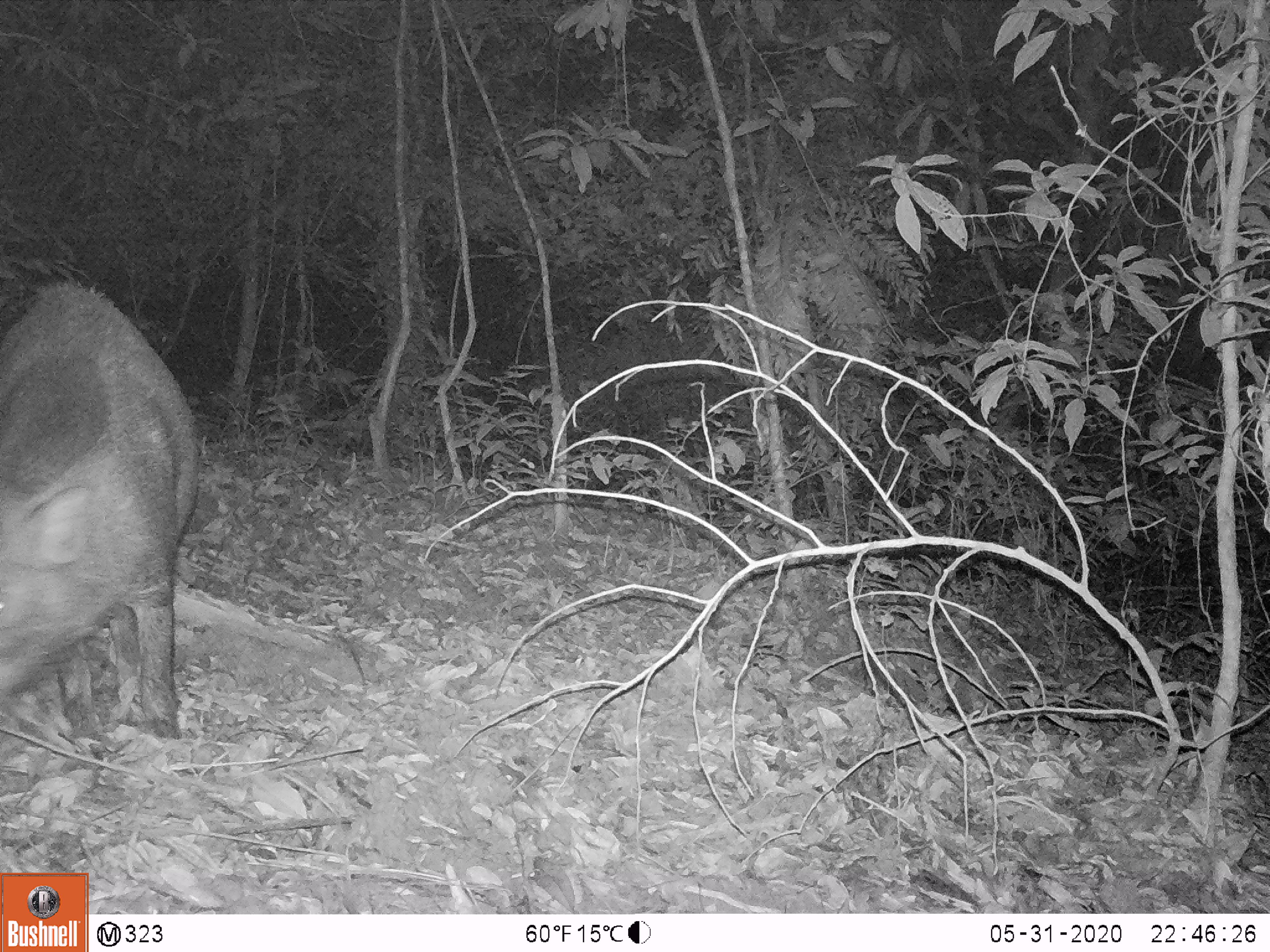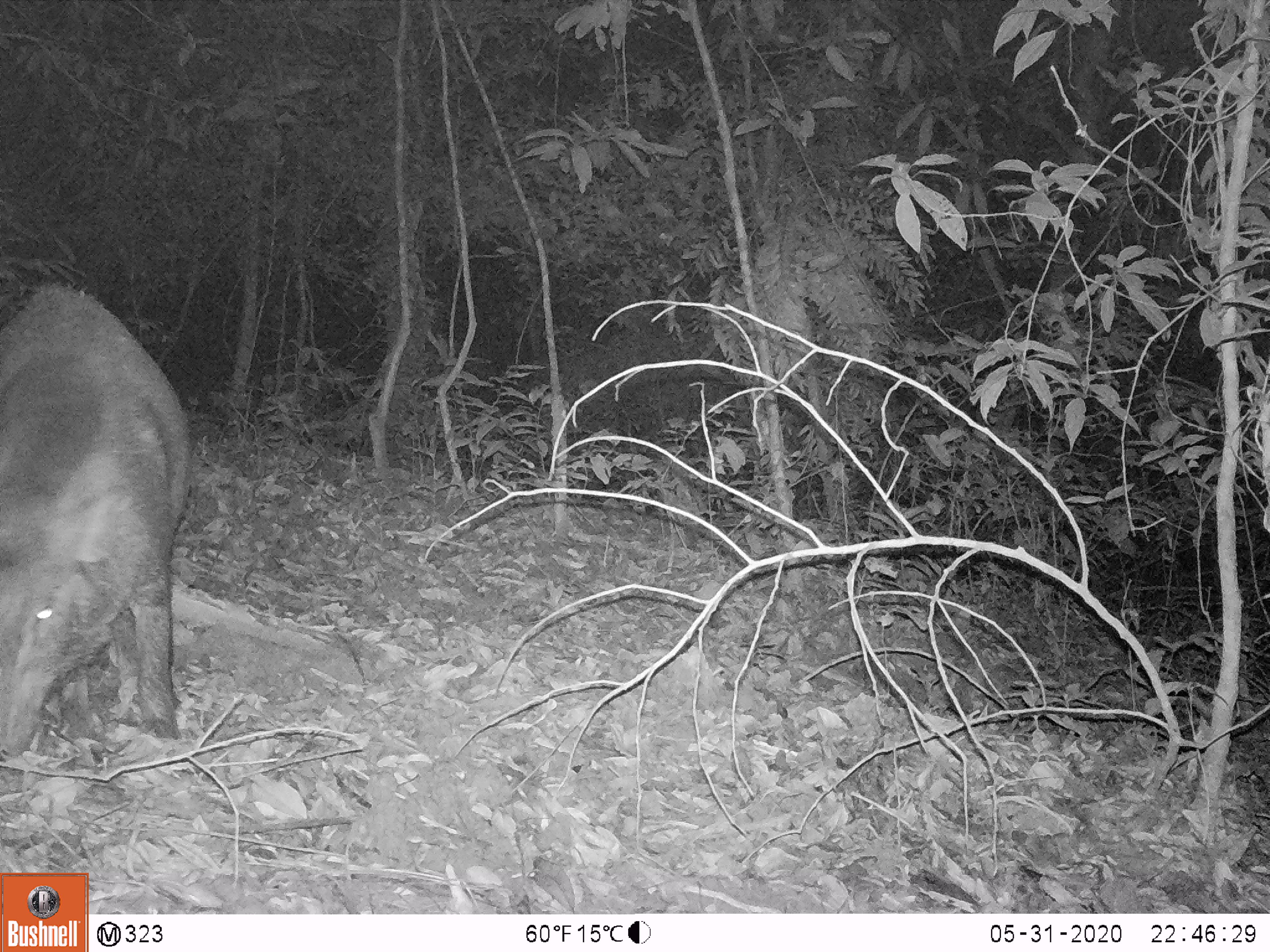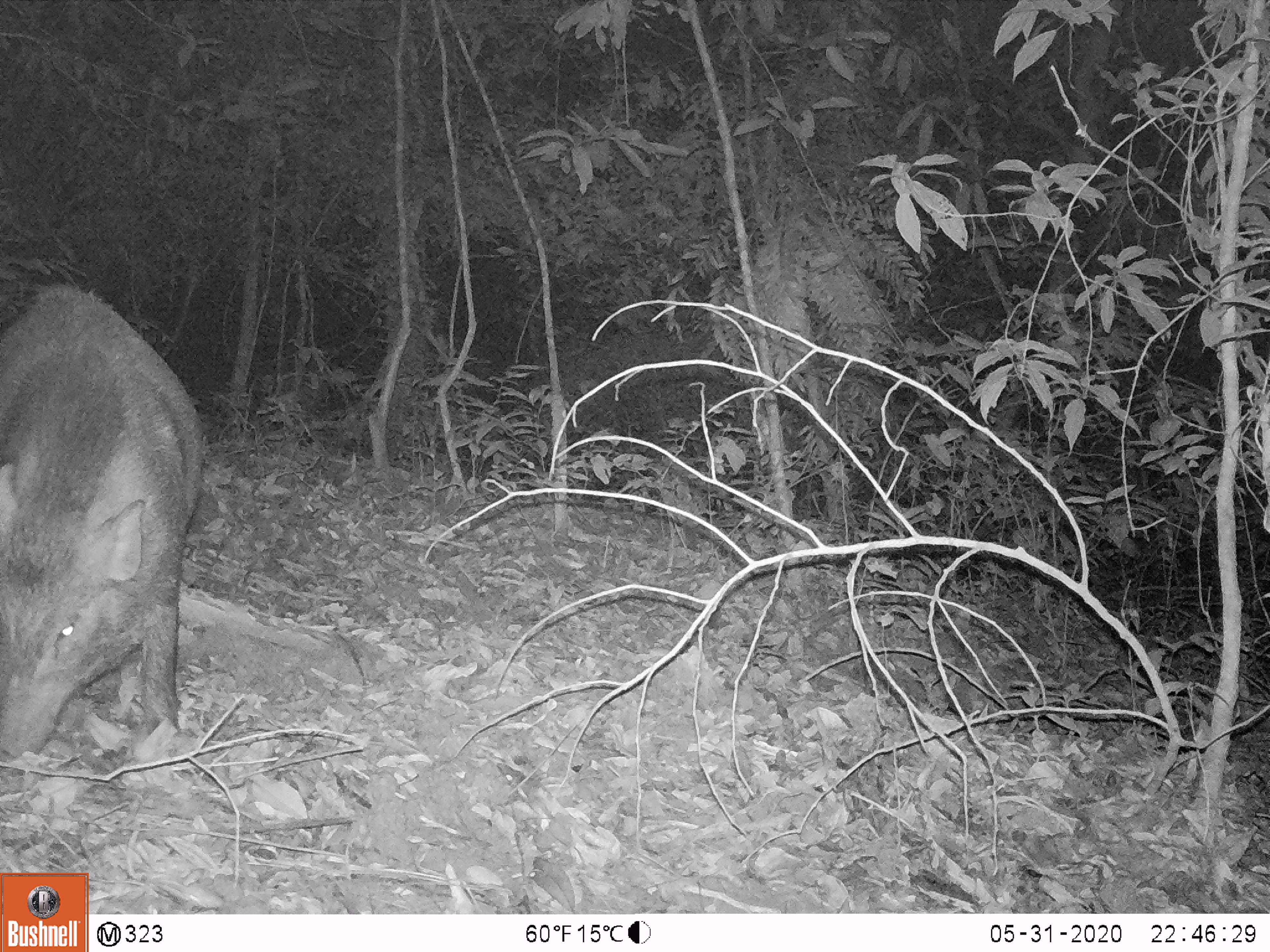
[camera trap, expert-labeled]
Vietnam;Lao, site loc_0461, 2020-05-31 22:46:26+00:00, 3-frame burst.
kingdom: Animalia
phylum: Chordata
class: Mammalia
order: Artiodactyla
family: Suidae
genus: Sus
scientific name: Sus scrofa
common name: eurasian wild pig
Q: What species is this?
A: Eurasian wild pig (Sus scrofa).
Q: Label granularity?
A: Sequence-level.